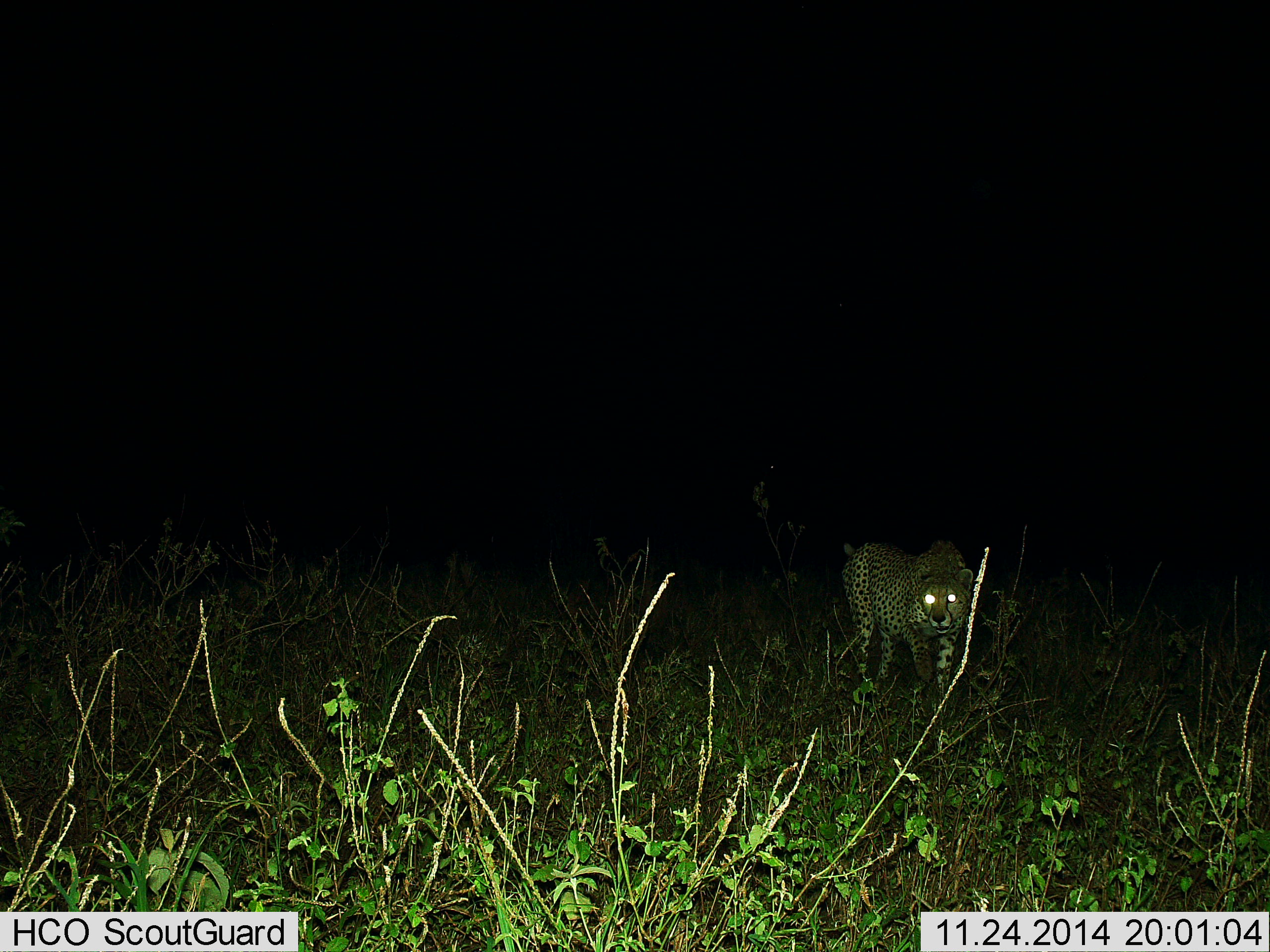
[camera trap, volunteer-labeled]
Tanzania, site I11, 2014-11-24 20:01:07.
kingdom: Animalia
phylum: Chordata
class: Mammalia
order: Carnivora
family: Felidae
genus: Acinonyx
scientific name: Acinonyx jubatus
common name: cheetah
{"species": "cheetah (Acinonyx jubatus)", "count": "1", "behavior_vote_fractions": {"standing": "10%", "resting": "0%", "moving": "90%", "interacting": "0%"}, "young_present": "0%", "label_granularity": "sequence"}